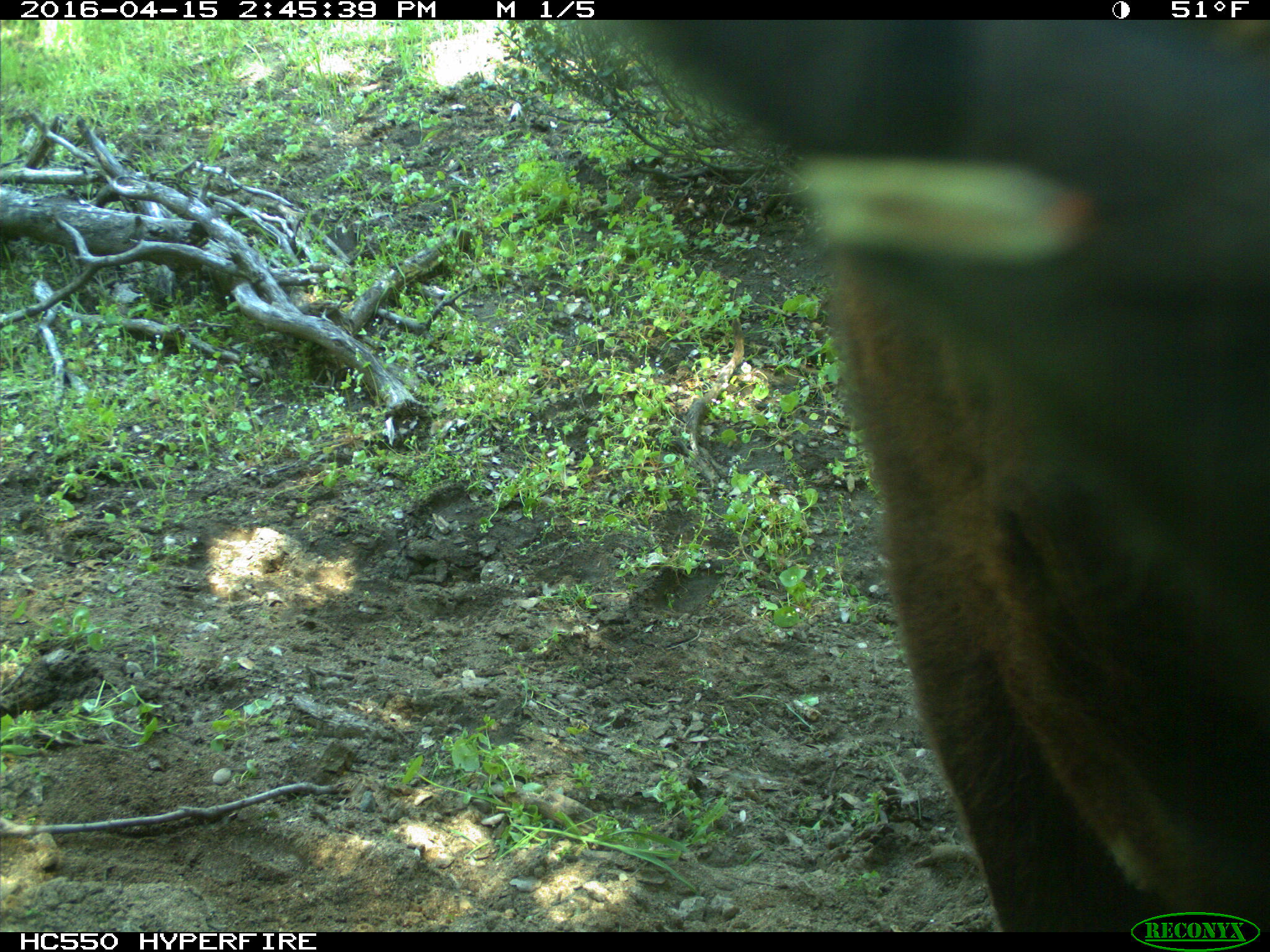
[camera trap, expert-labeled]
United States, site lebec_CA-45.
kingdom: Animalia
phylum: Chordata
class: Mammalia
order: Artiodactyla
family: Bovidae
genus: Bos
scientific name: Bos taurus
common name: domestic cow